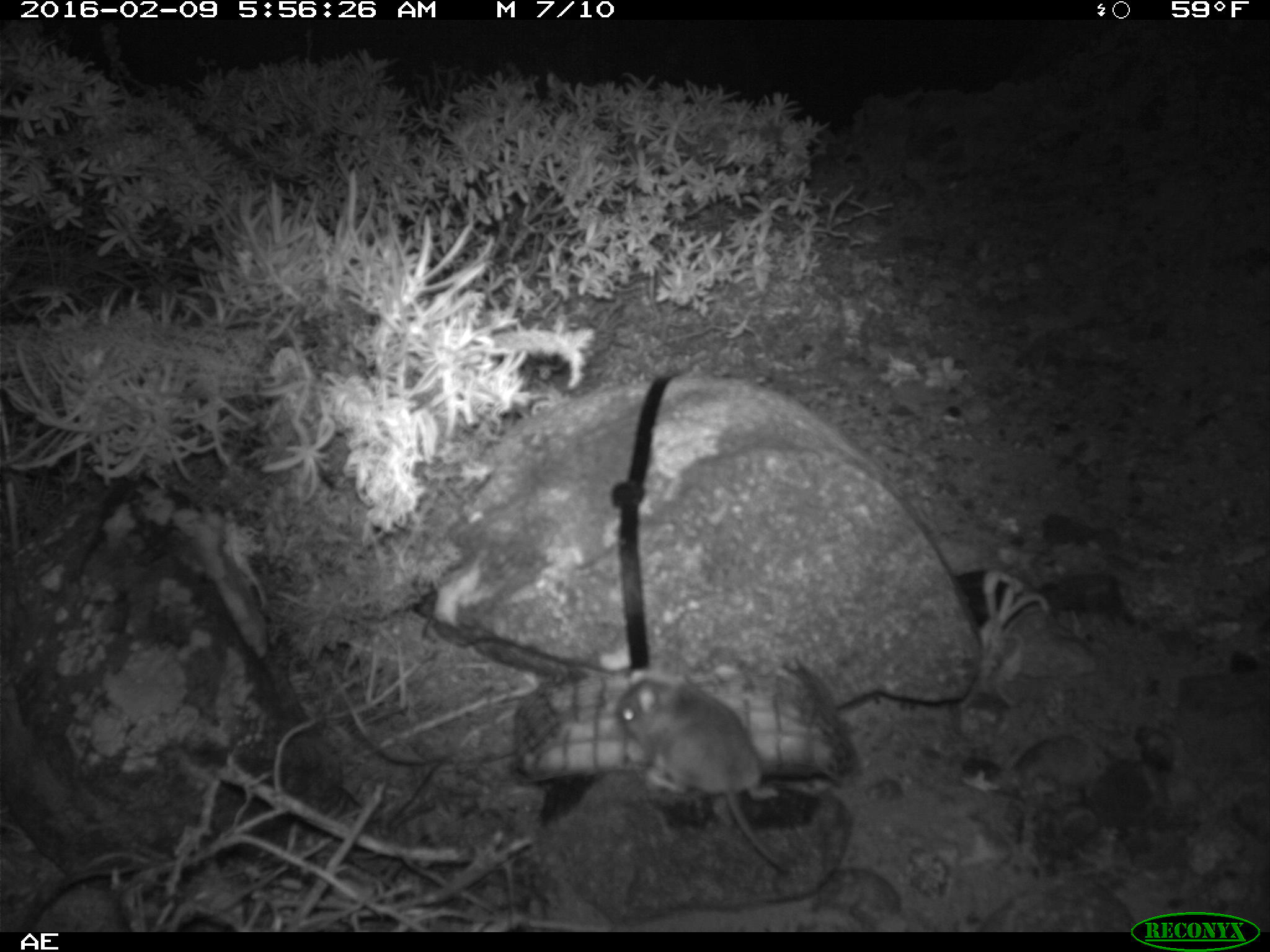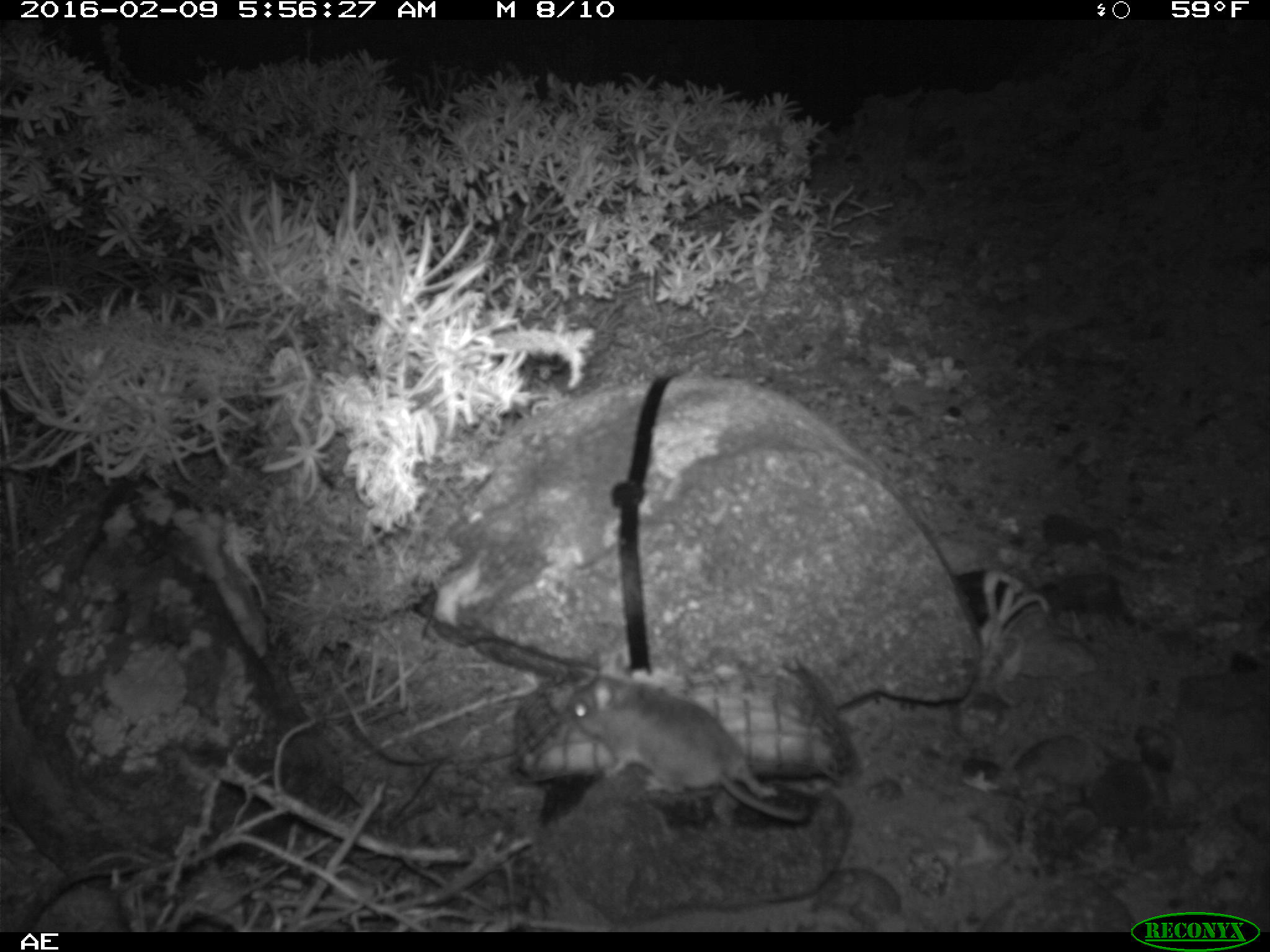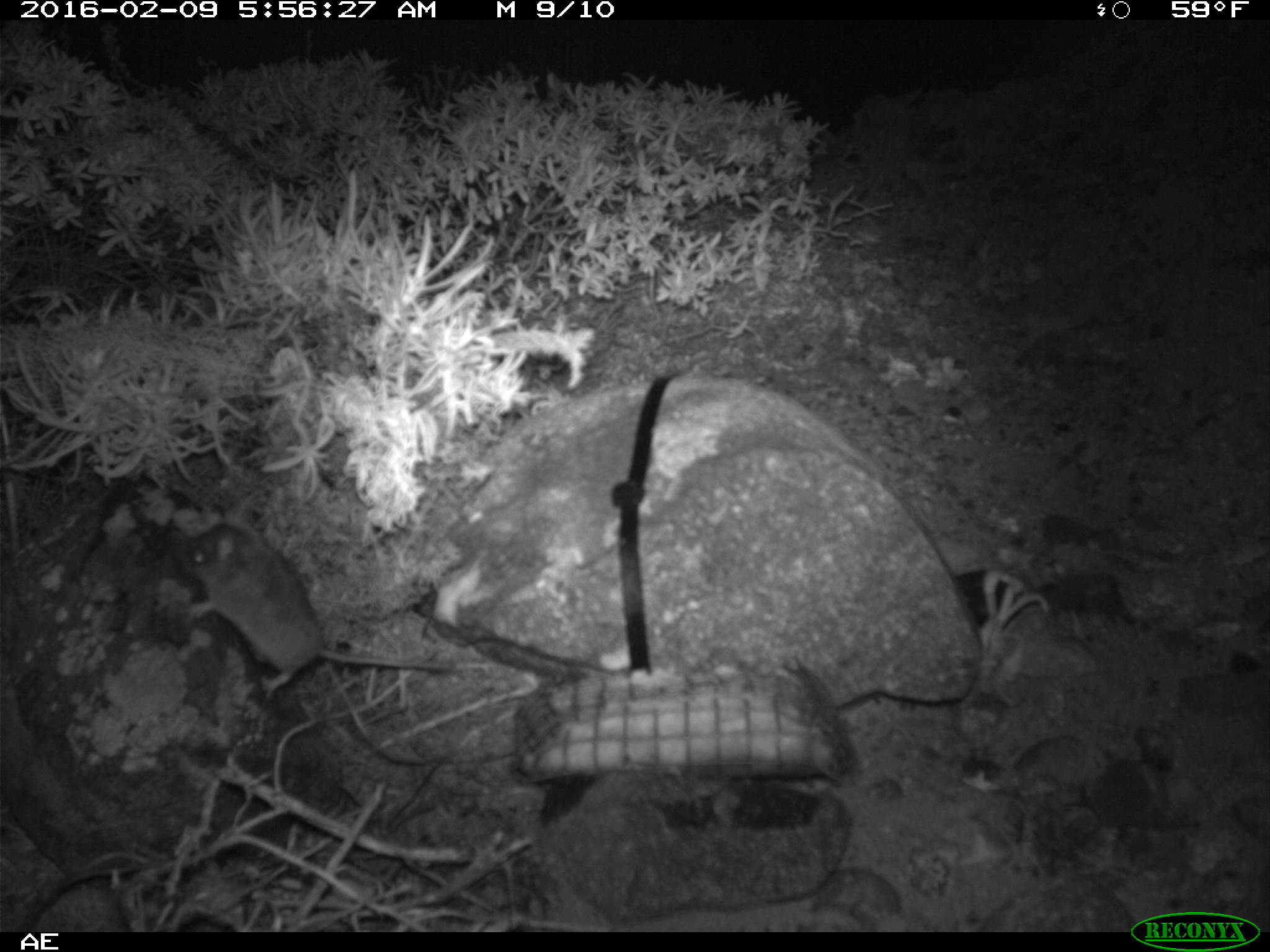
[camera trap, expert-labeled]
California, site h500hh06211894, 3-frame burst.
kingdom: Animalia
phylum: Chordata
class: Mammalia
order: Rodentia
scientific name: Rodentia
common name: rodent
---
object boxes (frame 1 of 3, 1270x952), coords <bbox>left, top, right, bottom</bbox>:
rodent: <bbox>616, 661, 788, 866</bbox>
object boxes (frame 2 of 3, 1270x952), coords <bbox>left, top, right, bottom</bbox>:
rodent: <bbox>565, 650, 810, 824</bbox>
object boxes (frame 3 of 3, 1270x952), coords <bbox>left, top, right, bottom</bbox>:
rodent: <bbox>176, 504, 448, 690</bbox>